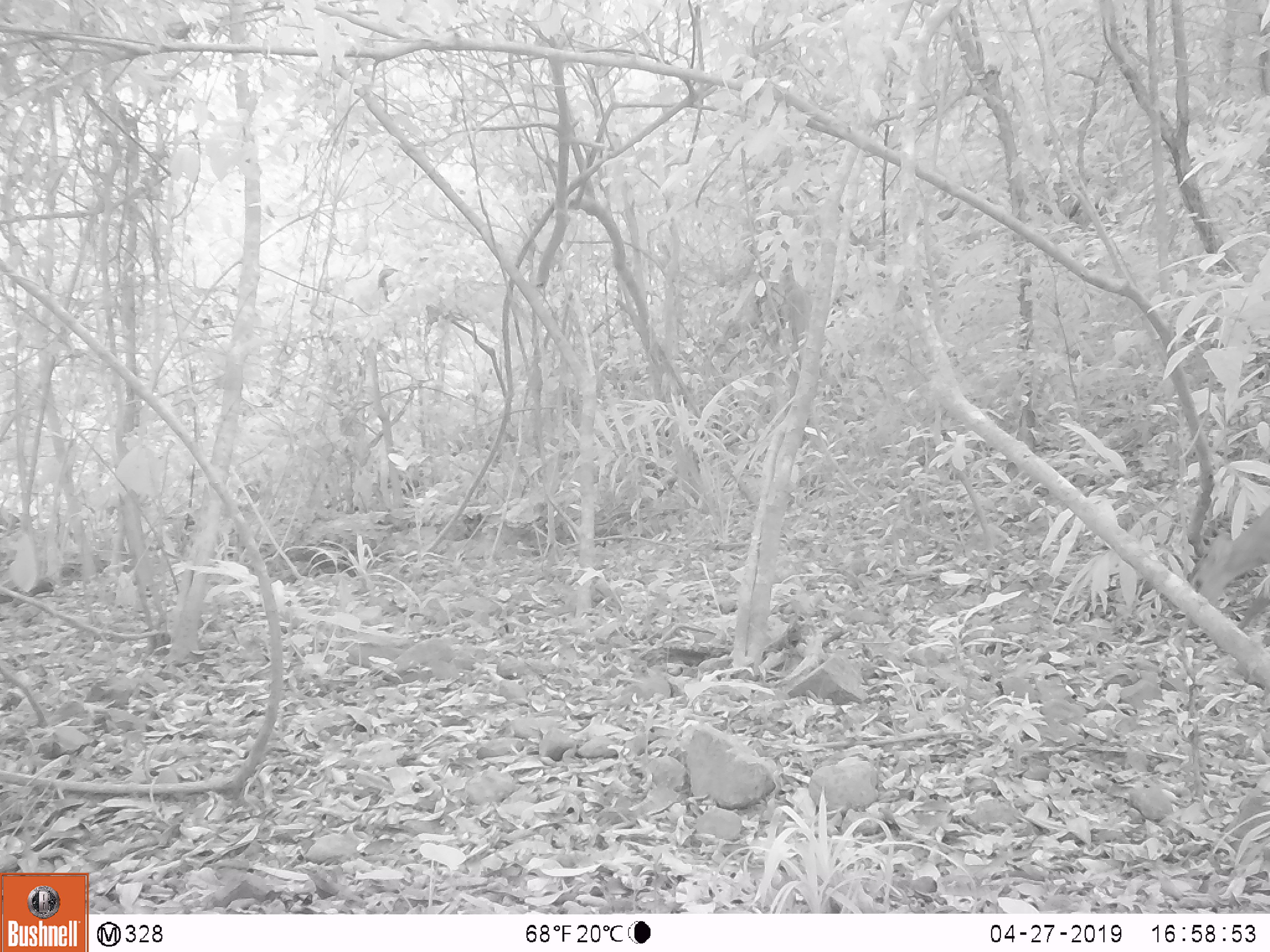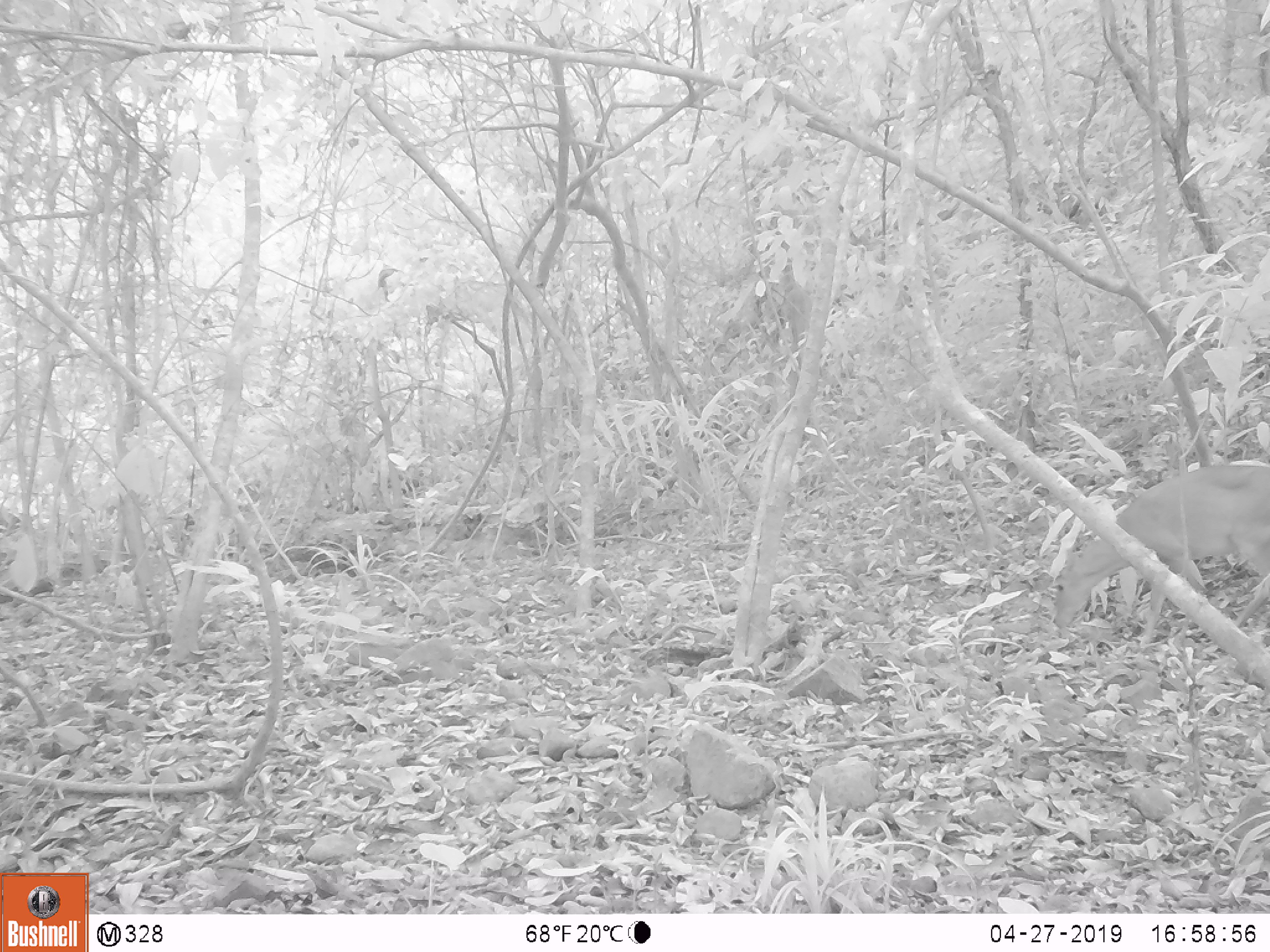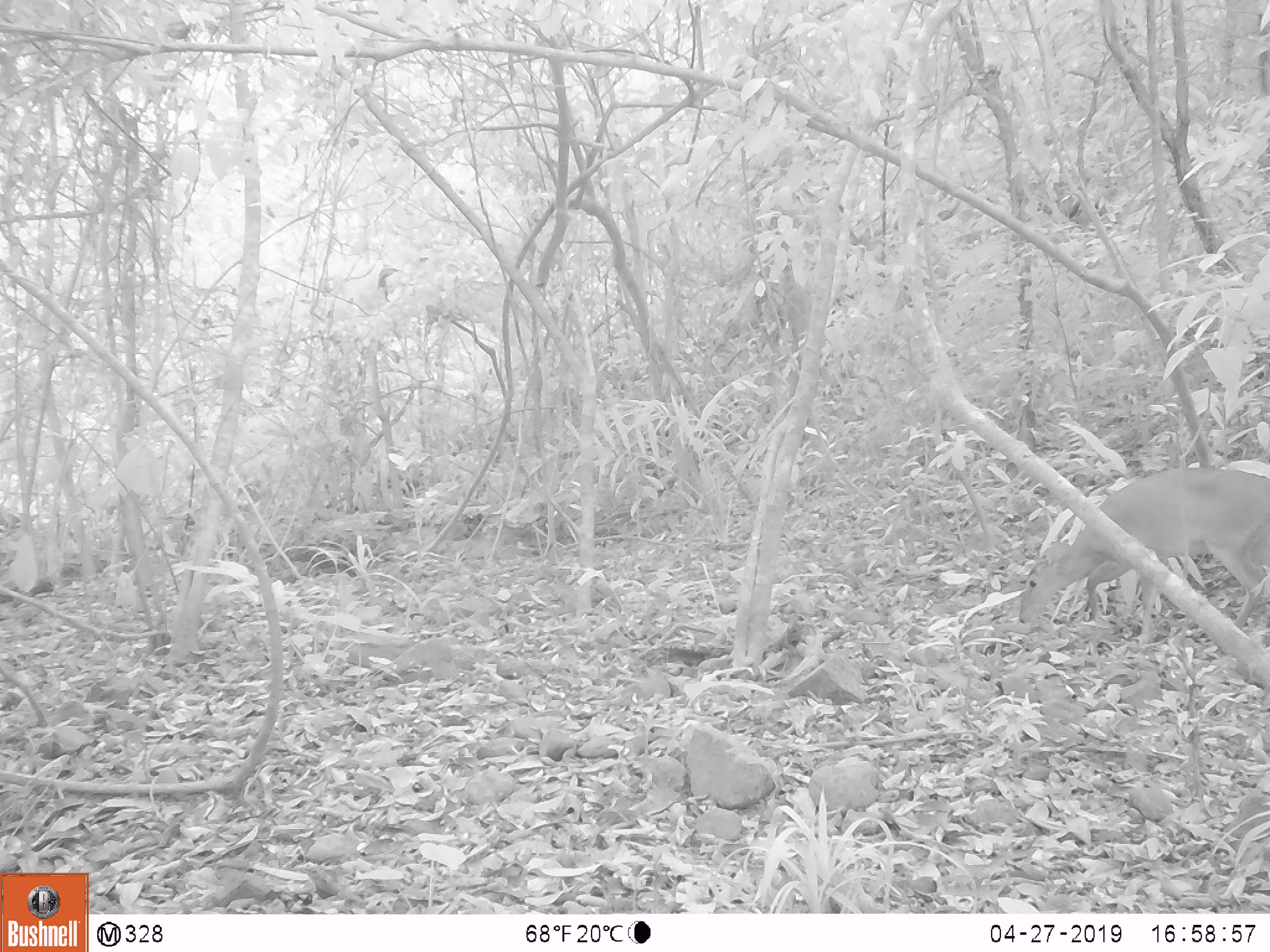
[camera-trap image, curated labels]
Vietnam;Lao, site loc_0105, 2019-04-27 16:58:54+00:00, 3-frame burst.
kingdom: Animalia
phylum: Chordata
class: Mammalia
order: Artiodactyla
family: Cervidae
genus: Muntiacus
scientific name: Muntiacus vuquangensis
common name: large-antlered muntjac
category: large antlered muntjac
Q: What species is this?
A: Large antlered muntjac (large-antlered muntjac) (Muntiacus vuquangensis).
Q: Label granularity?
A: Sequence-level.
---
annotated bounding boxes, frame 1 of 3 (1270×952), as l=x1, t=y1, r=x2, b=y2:
large antlered muntjac: l=1185, t=505, r=1270, b=631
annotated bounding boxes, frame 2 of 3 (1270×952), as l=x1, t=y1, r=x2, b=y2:
large antlered muntjac: l=1054, t=464, r=1270, b=653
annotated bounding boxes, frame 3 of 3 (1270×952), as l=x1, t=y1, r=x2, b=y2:
large antlered muntjac: l=1019, t=468, r=1270, b=646